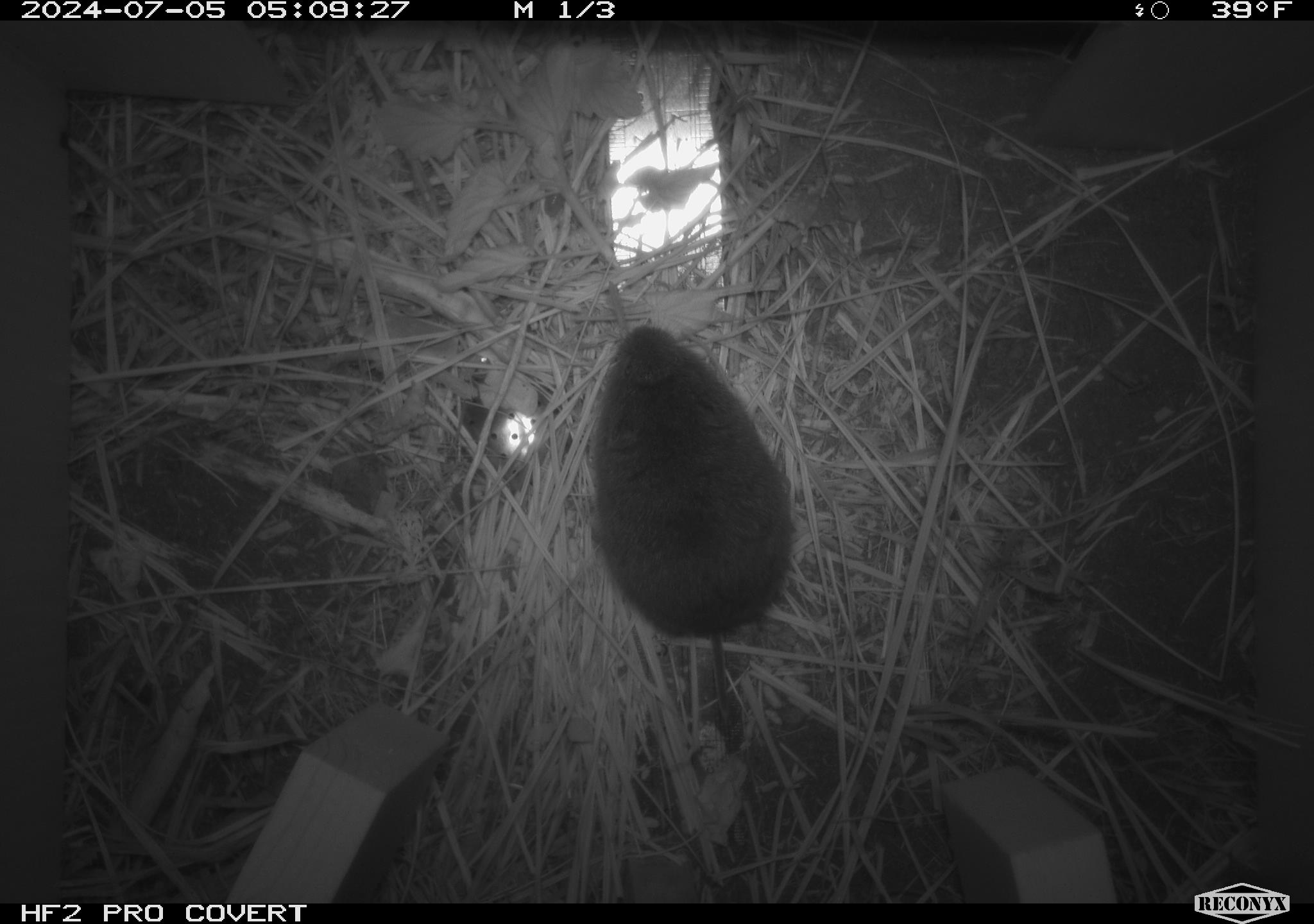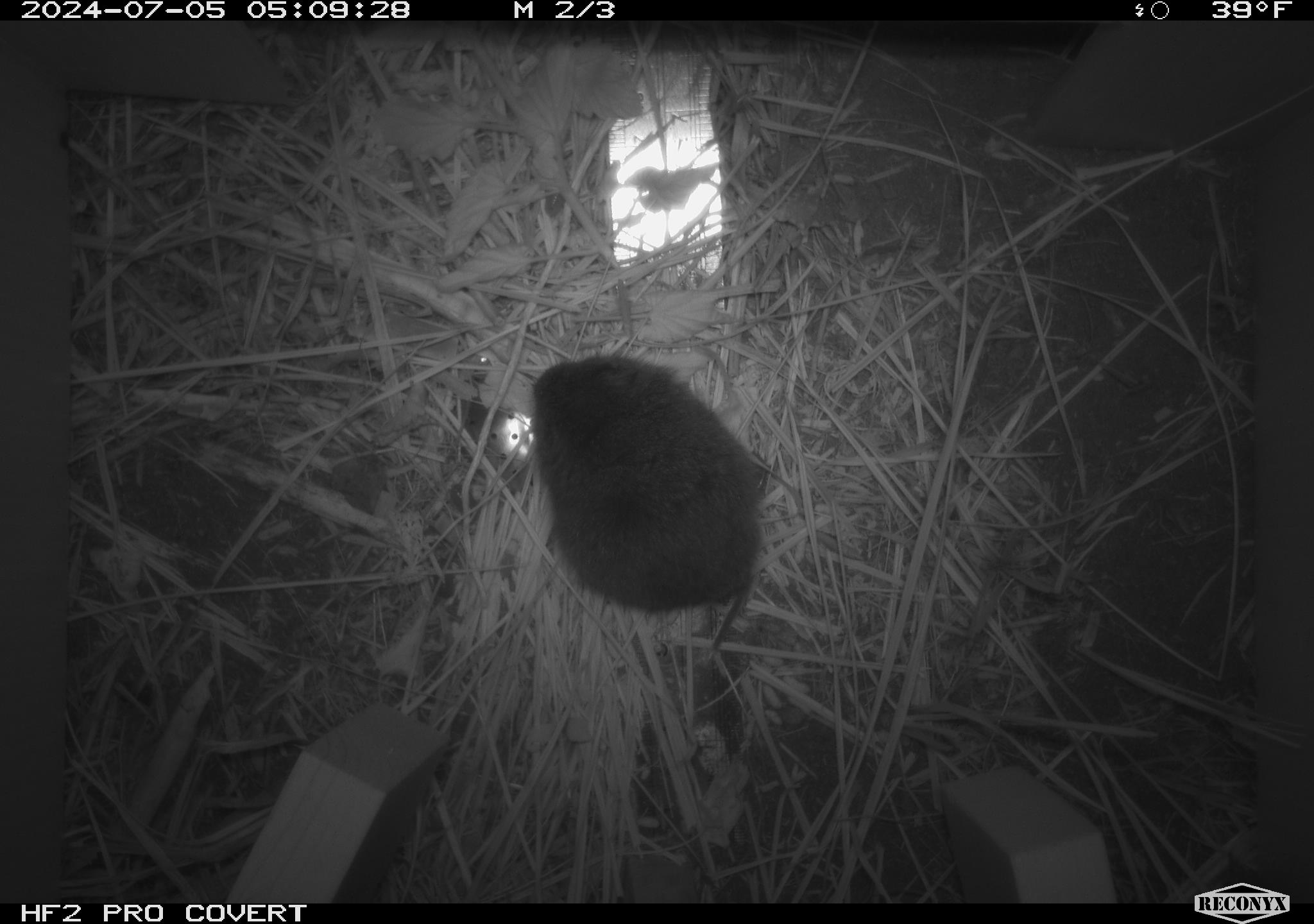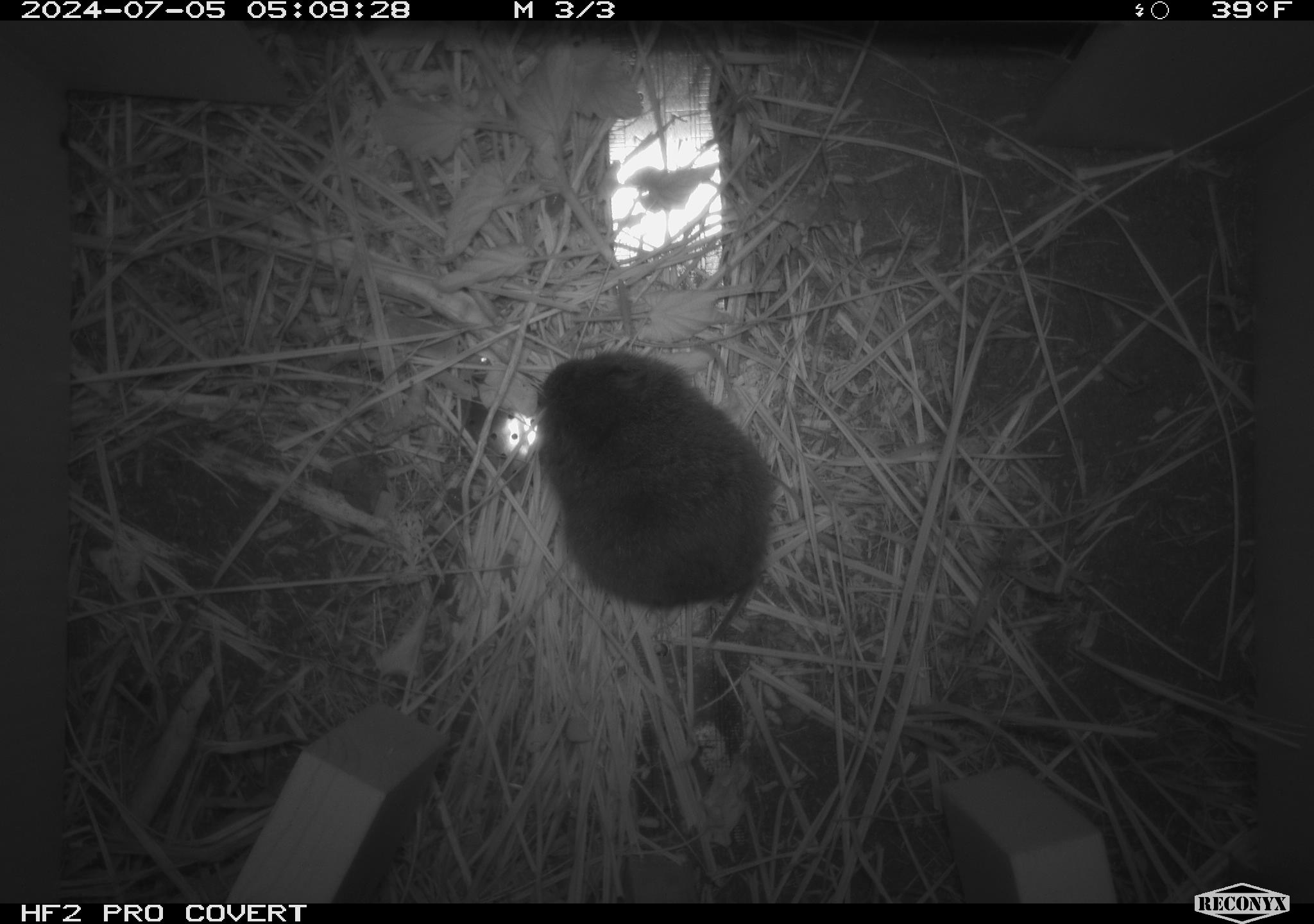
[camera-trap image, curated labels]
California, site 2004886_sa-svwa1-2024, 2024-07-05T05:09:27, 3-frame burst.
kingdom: Animalia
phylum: Chordata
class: Mammalia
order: Rodentia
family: Cricetidae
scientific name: Arvicolinae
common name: voles, lemmings, and muskrats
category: arvicolinae subfamily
Arvicolinae subfamily (voles, lemmings, and muskrats) (Arvicolinae).